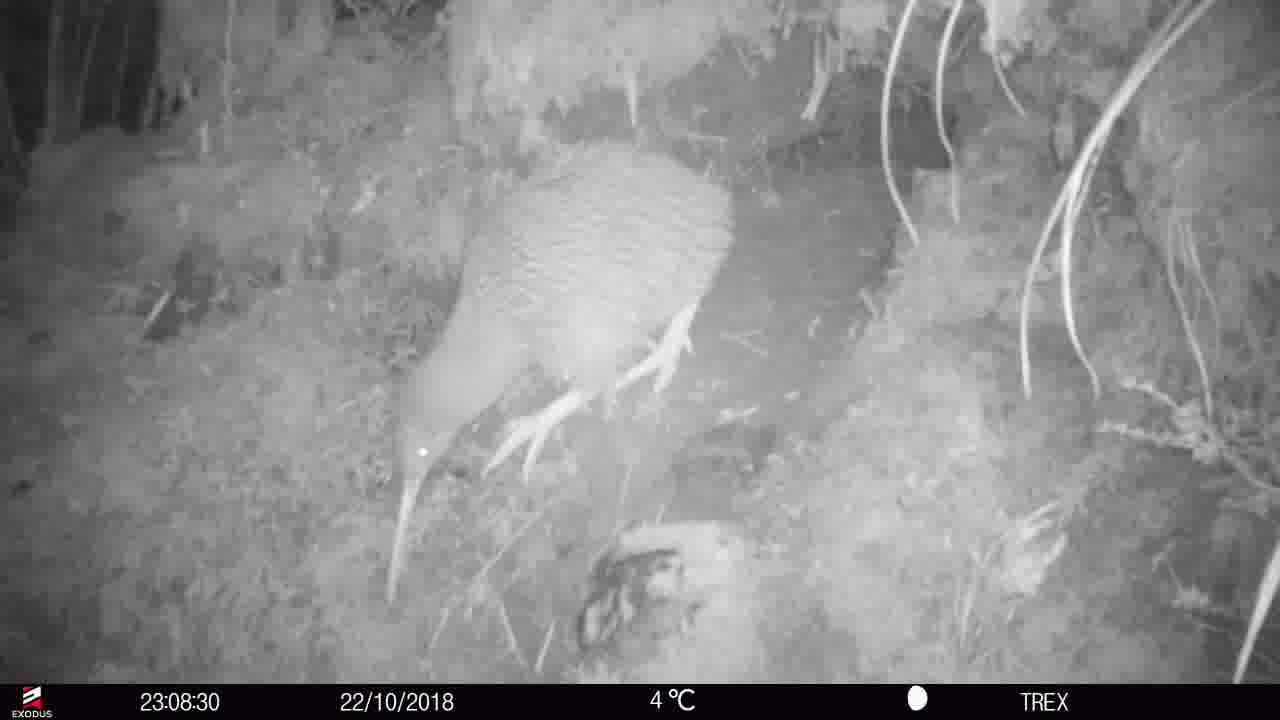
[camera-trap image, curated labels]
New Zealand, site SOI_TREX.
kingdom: Animalia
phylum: Chordata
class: Aves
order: Apterygiformes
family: Apterygidae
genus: Apteryx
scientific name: Apteryx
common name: kiwi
Kiwi (Apteryx).